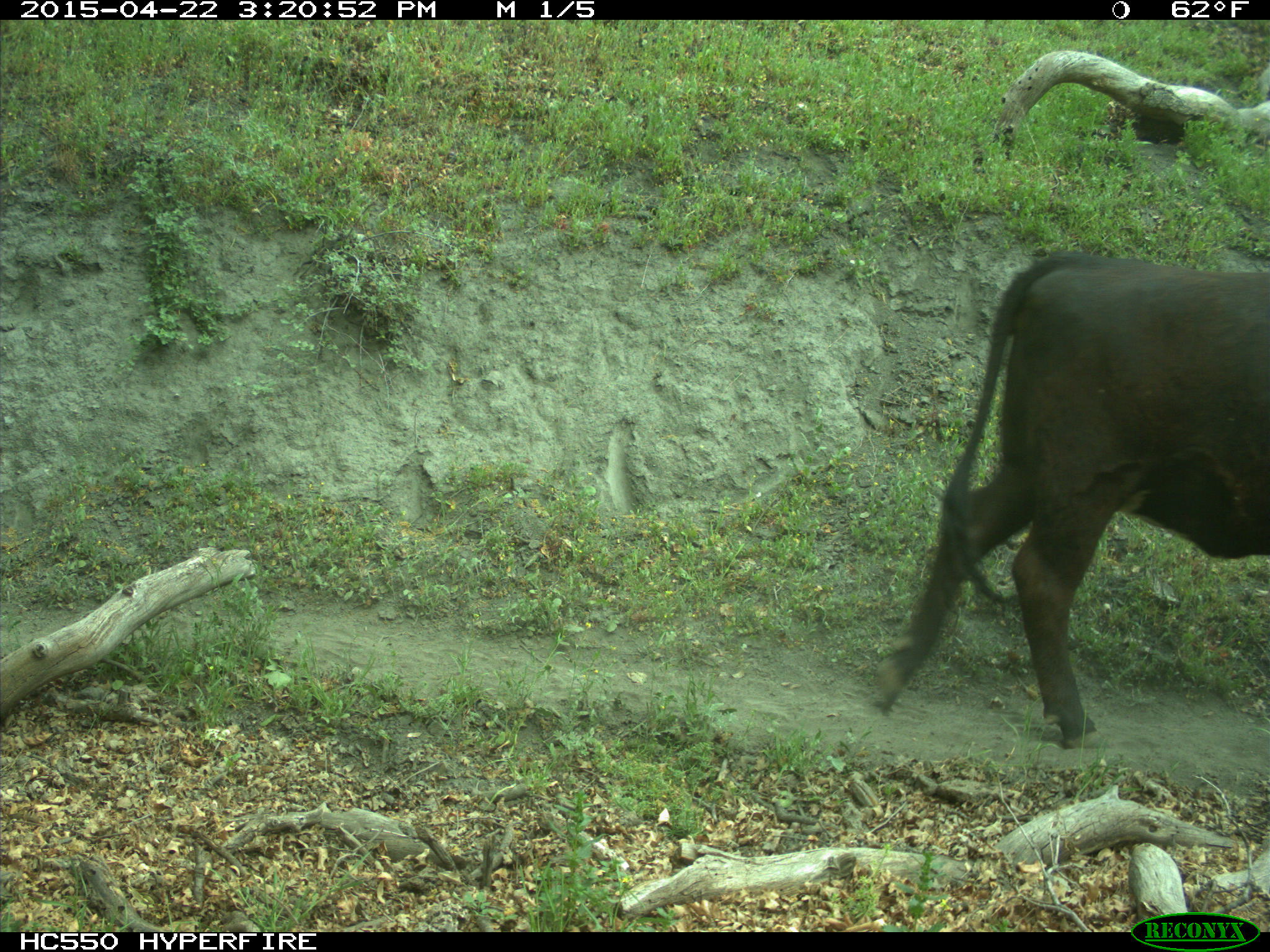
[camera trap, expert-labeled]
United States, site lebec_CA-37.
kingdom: Animalia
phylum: Chordata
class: Mammalia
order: Artiodactyla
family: Bovidae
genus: Bos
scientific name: Bos taurus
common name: domestic cow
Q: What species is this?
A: Bos taurus (domestic cow).